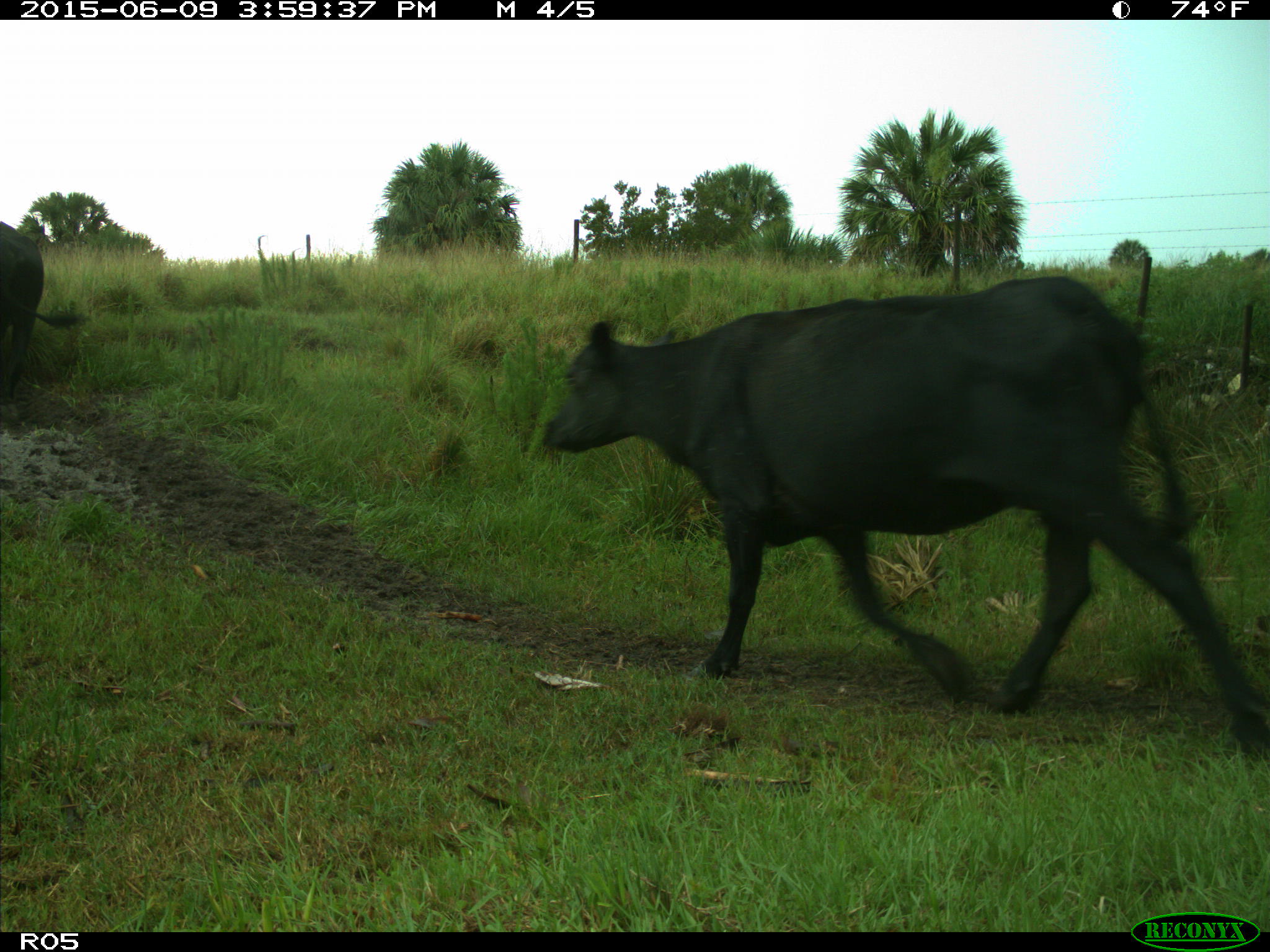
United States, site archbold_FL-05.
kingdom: Animalia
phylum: Chordata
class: Mammalia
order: Artiodactyla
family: Bovidae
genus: Bos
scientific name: Bos taurus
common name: domestic cow